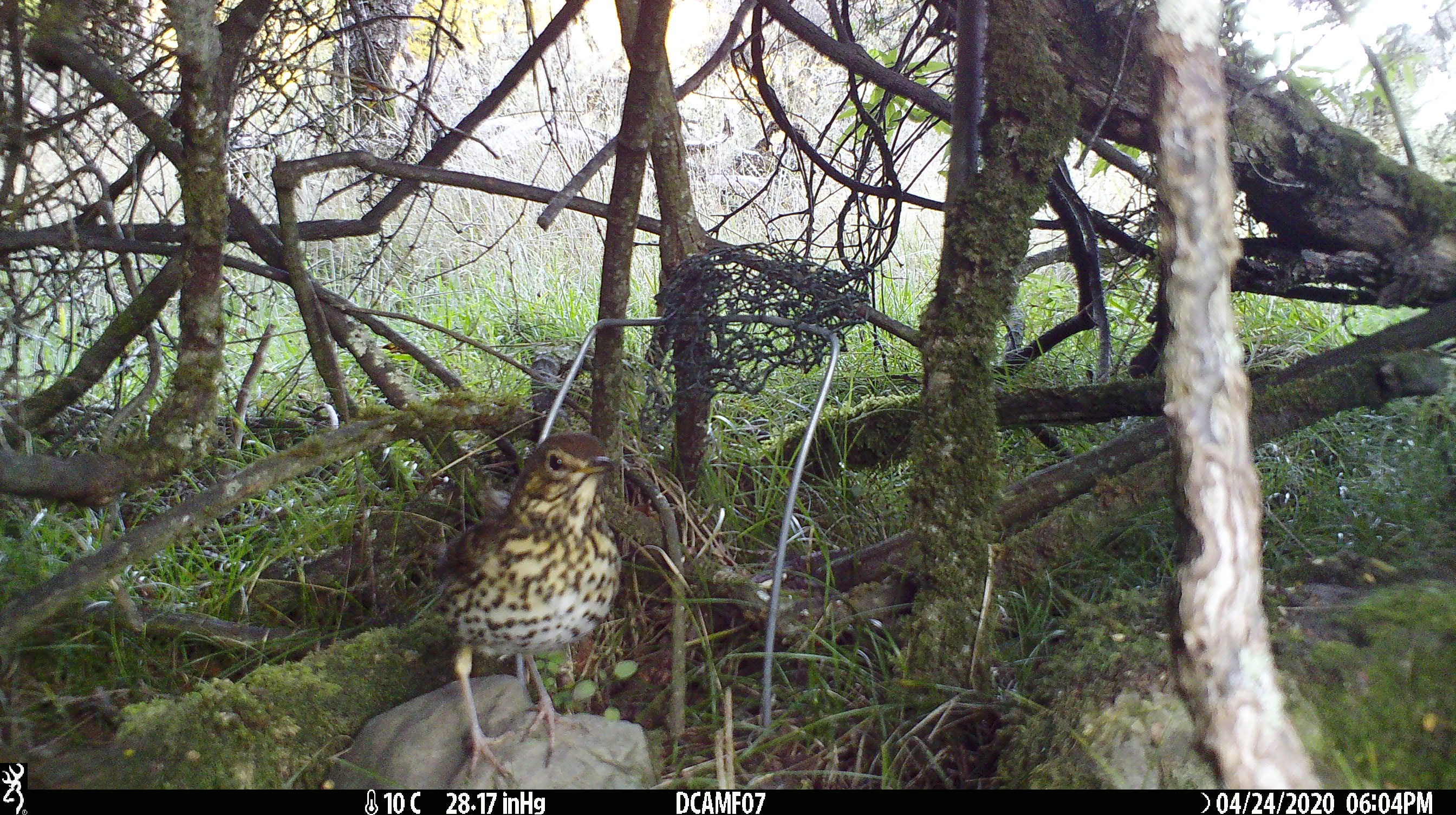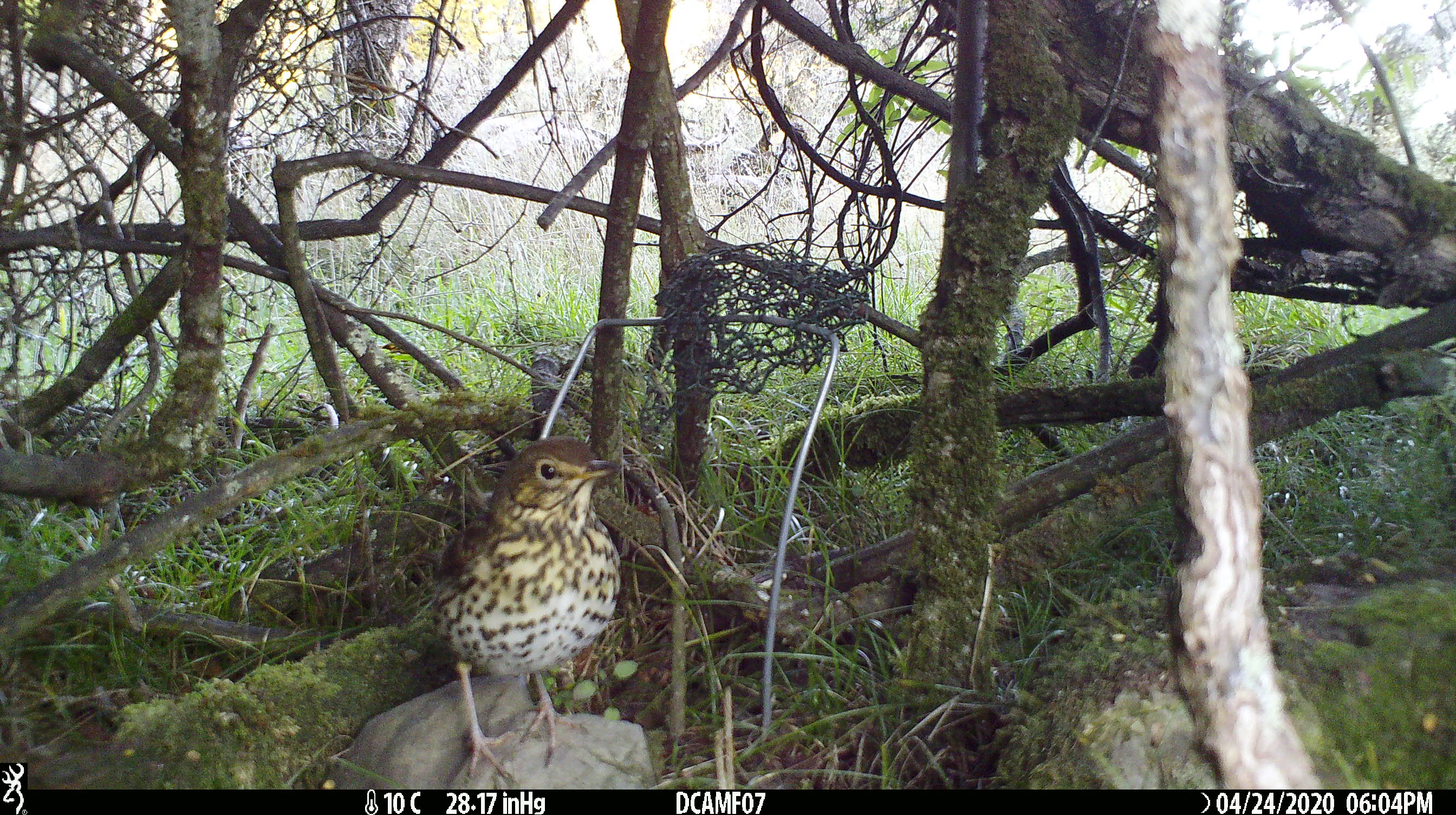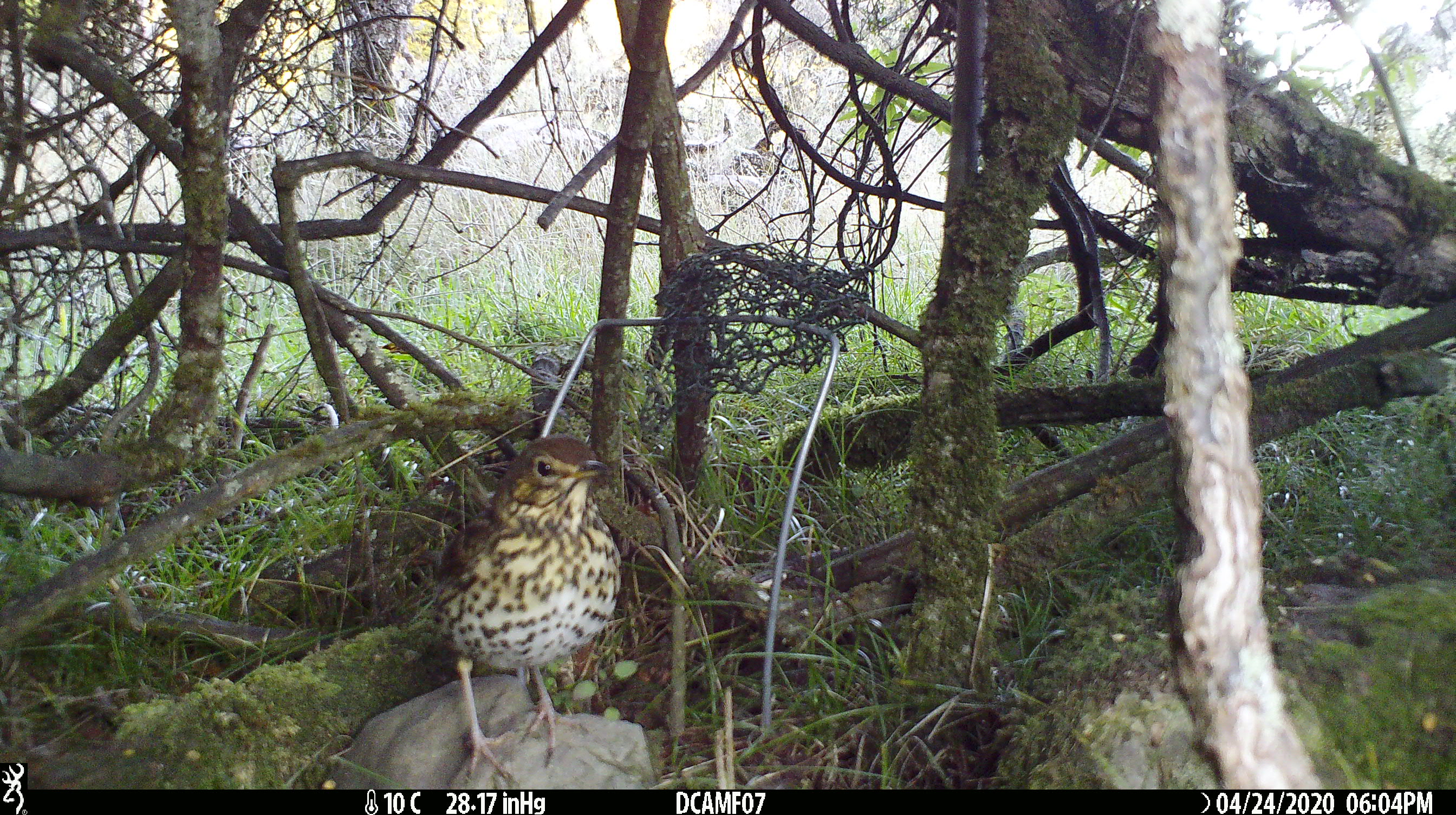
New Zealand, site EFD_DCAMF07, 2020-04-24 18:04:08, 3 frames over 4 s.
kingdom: Animalia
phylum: Chordata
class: Aves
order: Passeriformes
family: Turdidae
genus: Turdus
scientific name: Turdus philomelos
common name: song thrush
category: thrush